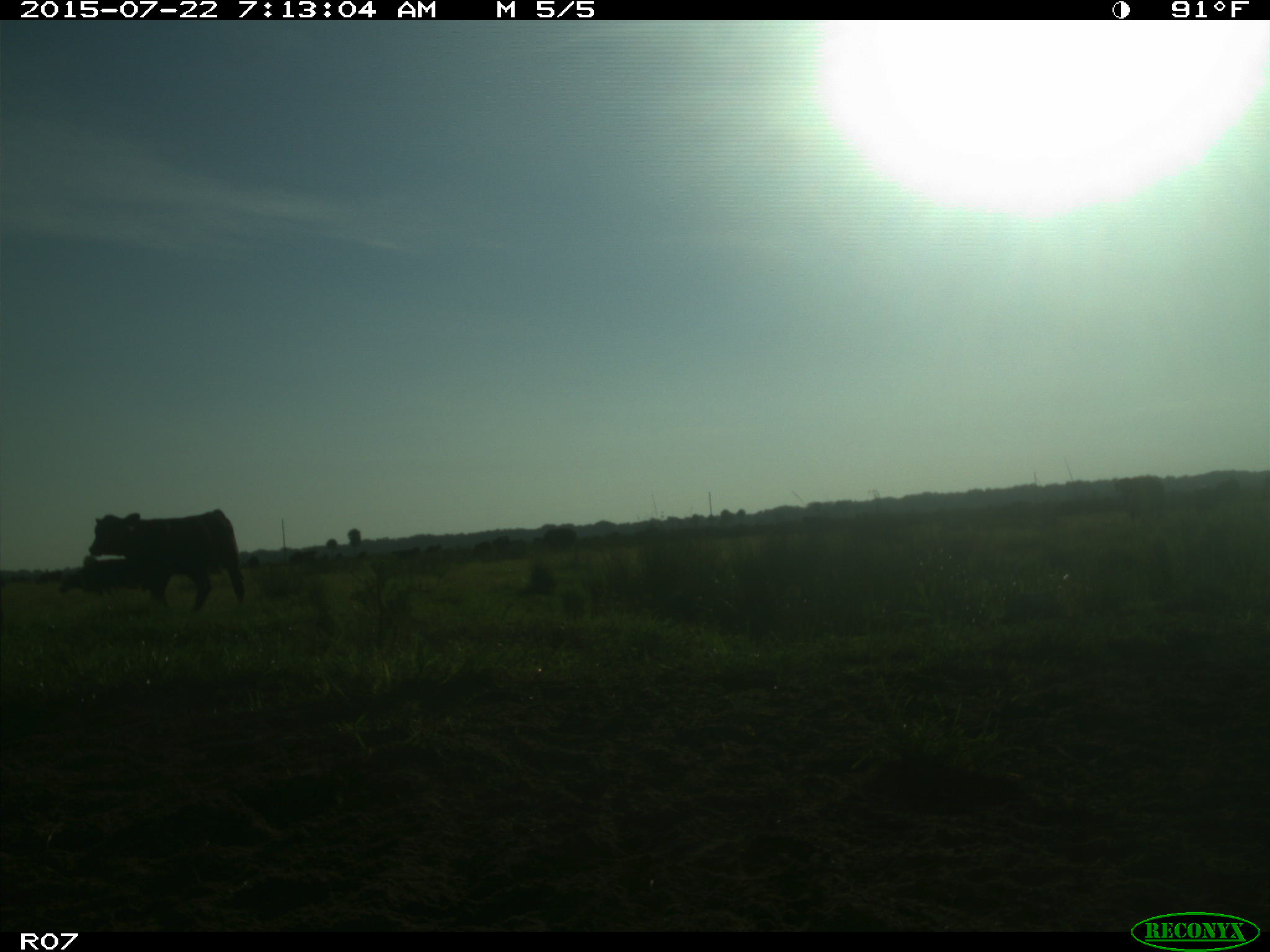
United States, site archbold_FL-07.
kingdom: Animalia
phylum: Chordata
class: Mammalia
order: Artiodactyla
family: Cervidae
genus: Odocoileus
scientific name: Odocoileus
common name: deer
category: unidentified deer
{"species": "unidentified deer (deer) (Odocoileus)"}